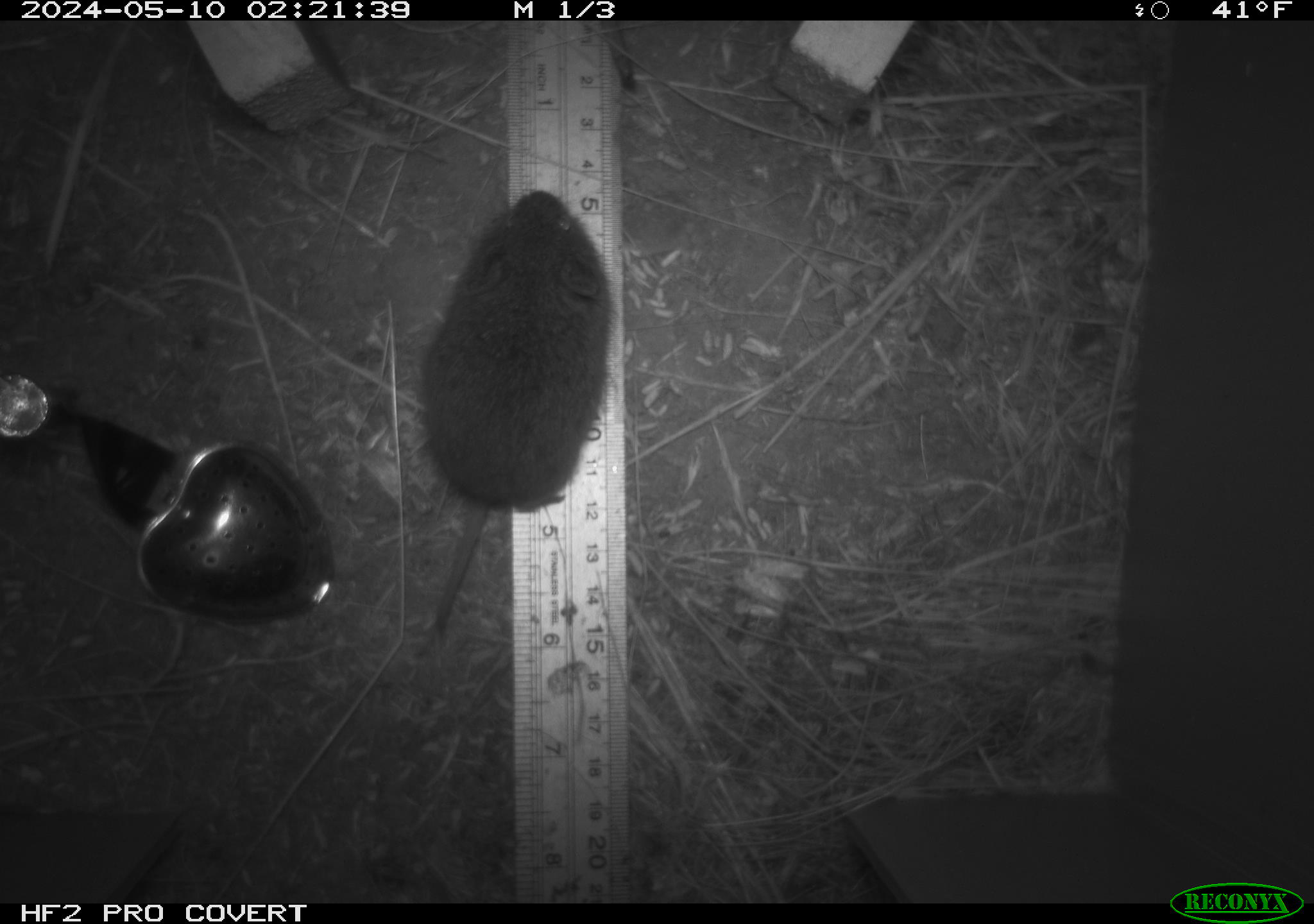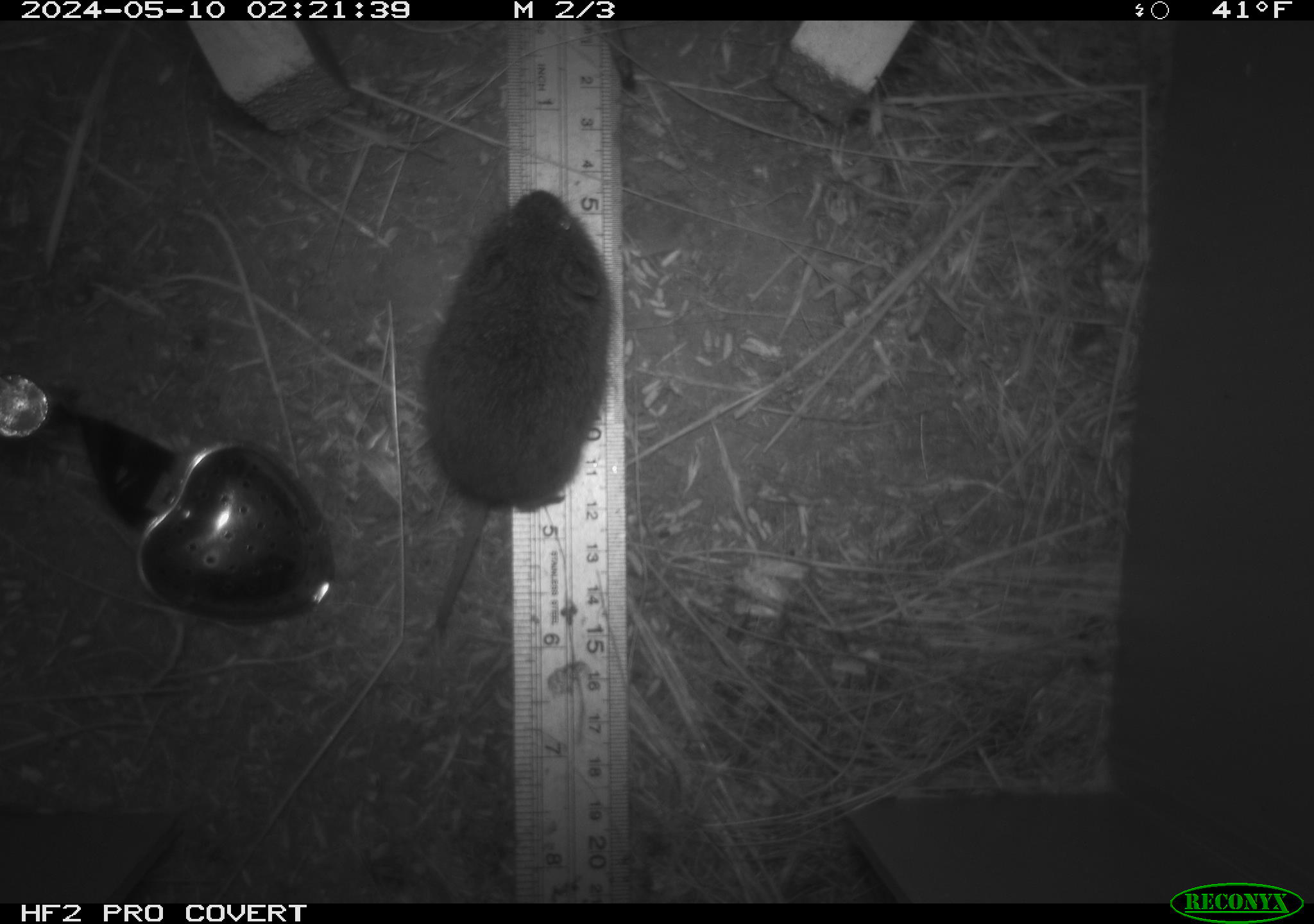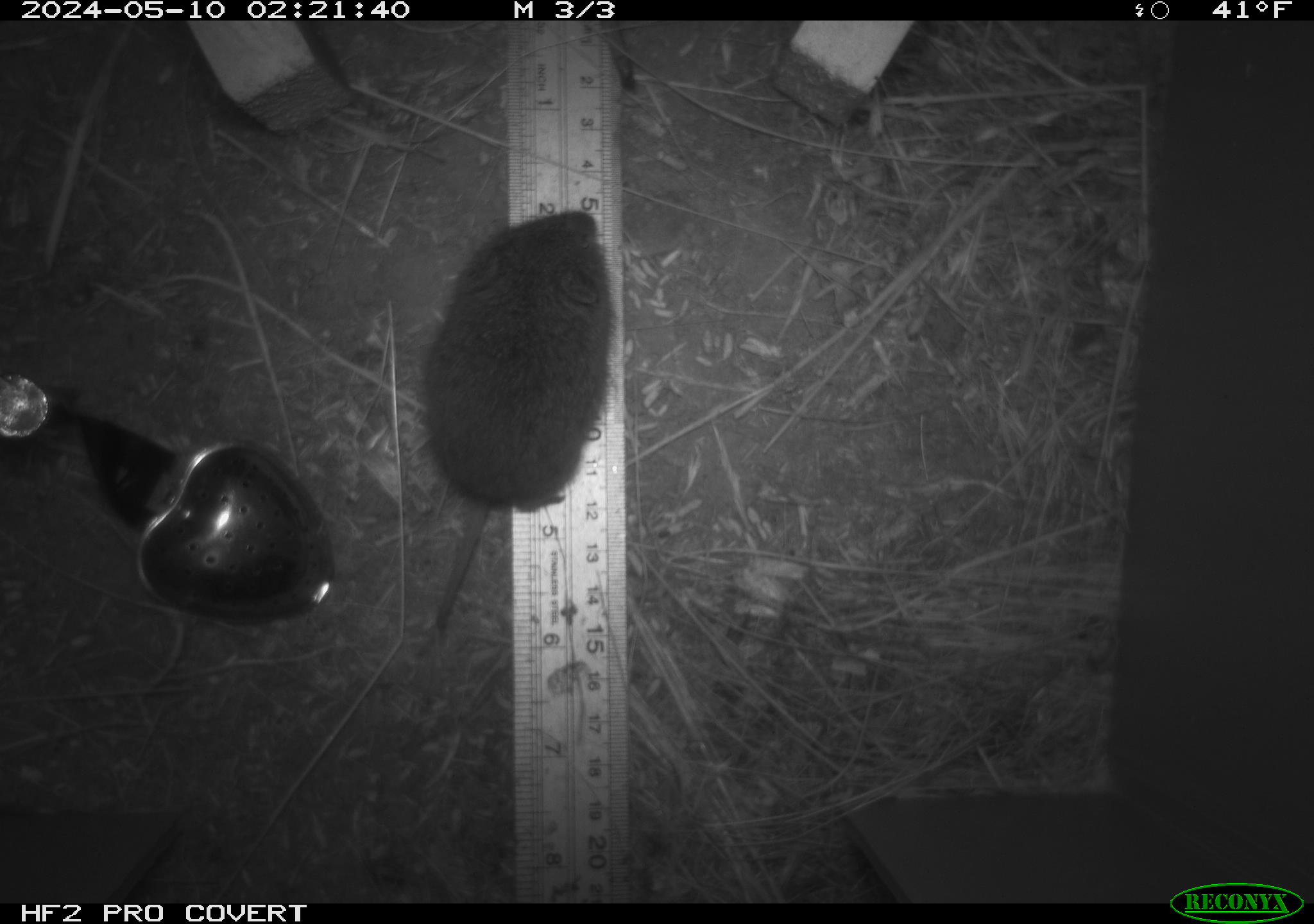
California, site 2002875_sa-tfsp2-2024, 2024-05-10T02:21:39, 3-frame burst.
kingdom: Animalia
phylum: Chordata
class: Mammalia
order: Rodentia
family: Cricetidae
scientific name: Arvicolinae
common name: voles, lemmings, and muskrats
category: arvicolinae subfamily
Arvicolinae subfamily (voles, lemmings, and muskrats) (Arvicolinae).